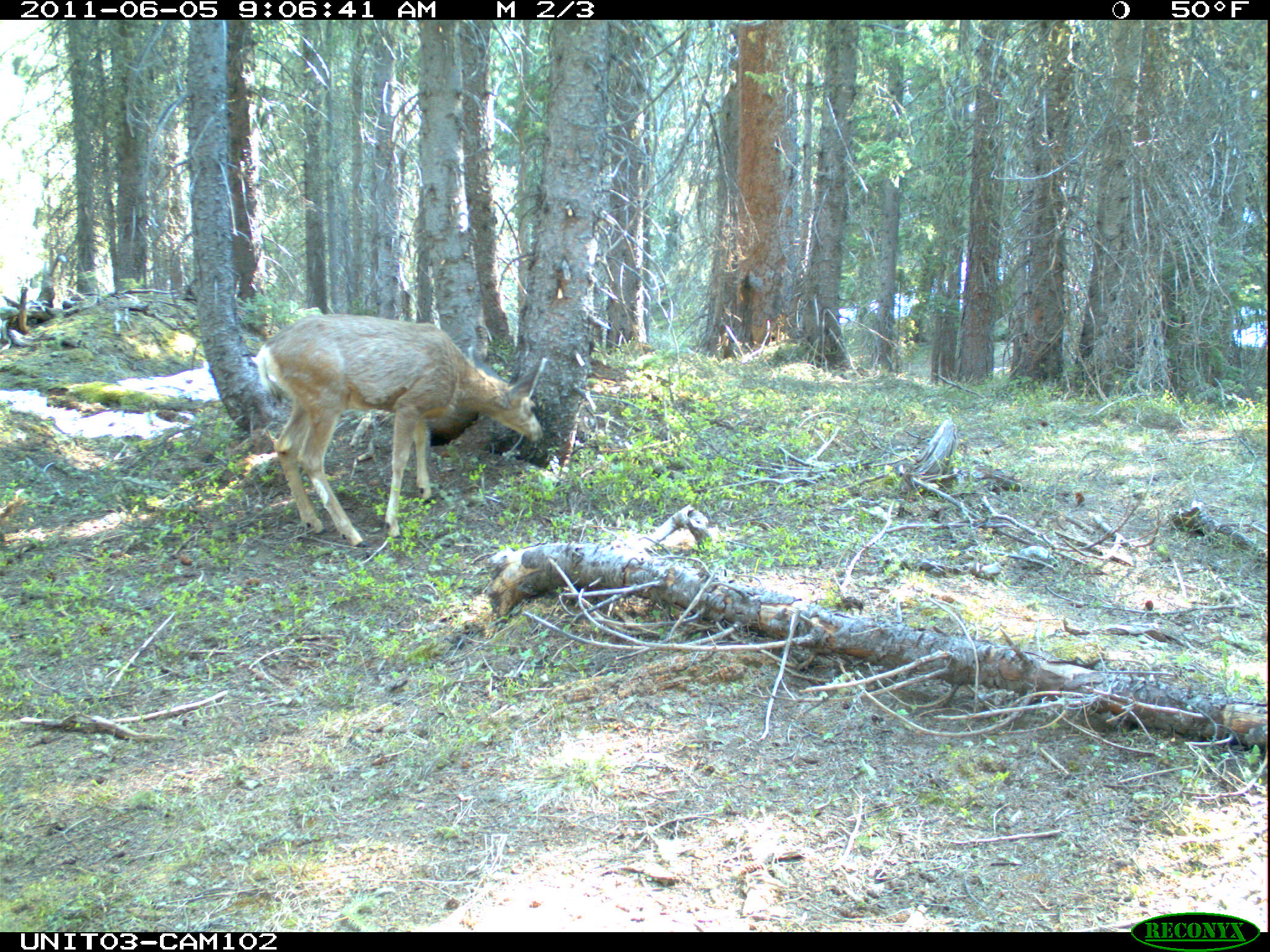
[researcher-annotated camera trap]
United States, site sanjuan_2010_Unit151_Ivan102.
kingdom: Animalia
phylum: Chordata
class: Mammalia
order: Artiodactyla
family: Cervidae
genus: Odocoileus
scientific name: Odocoileus hemionus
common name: mule deer